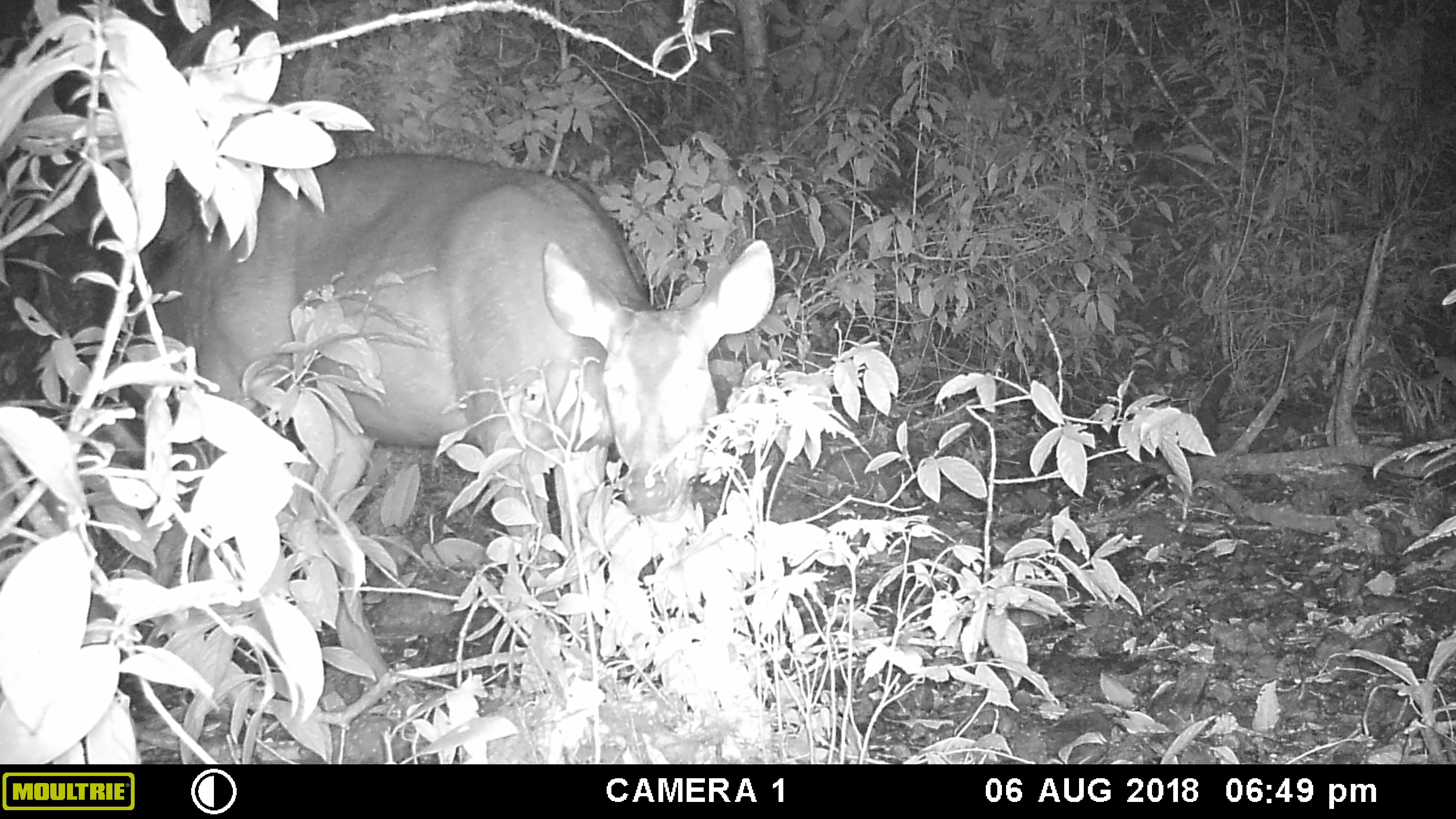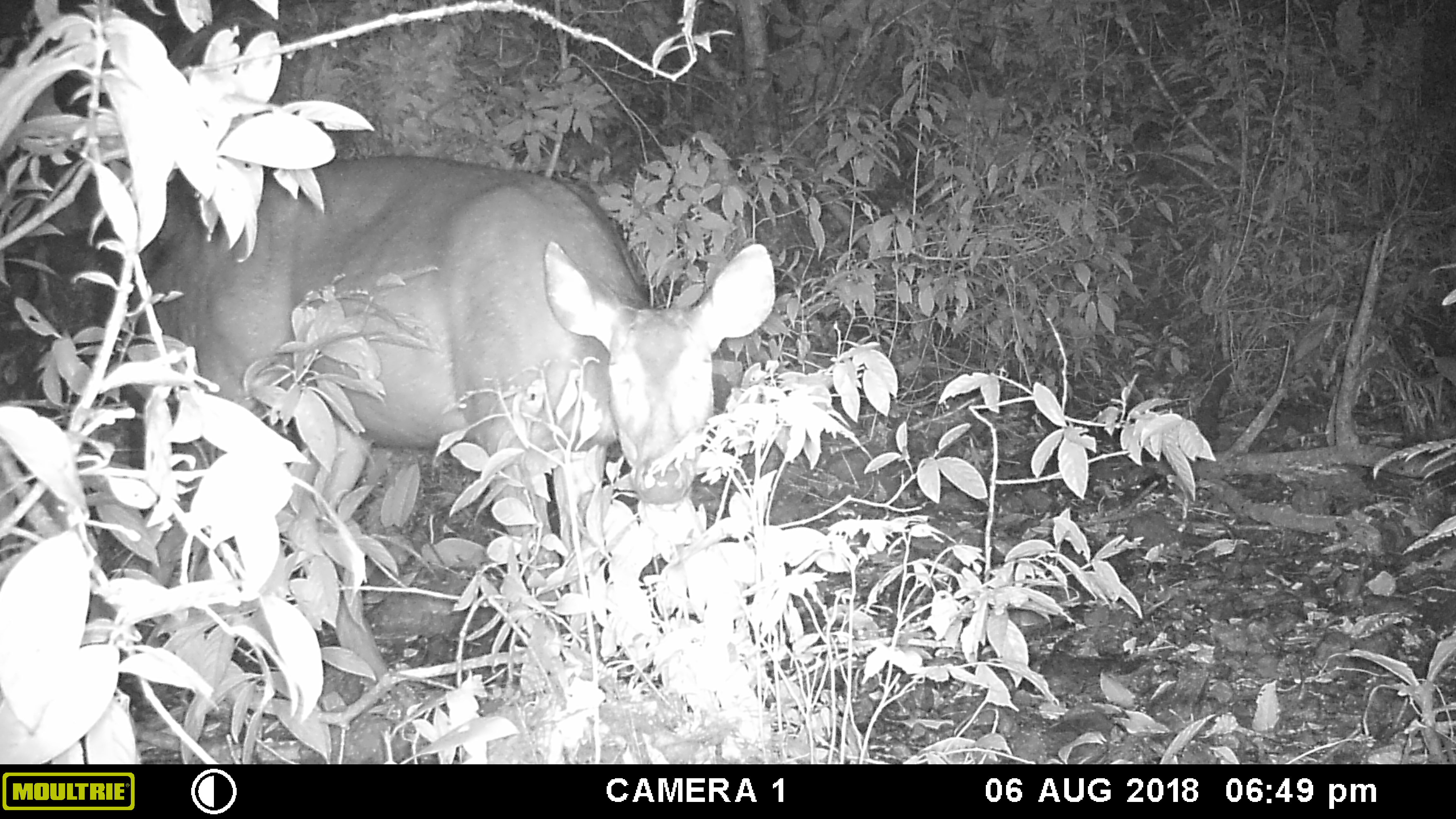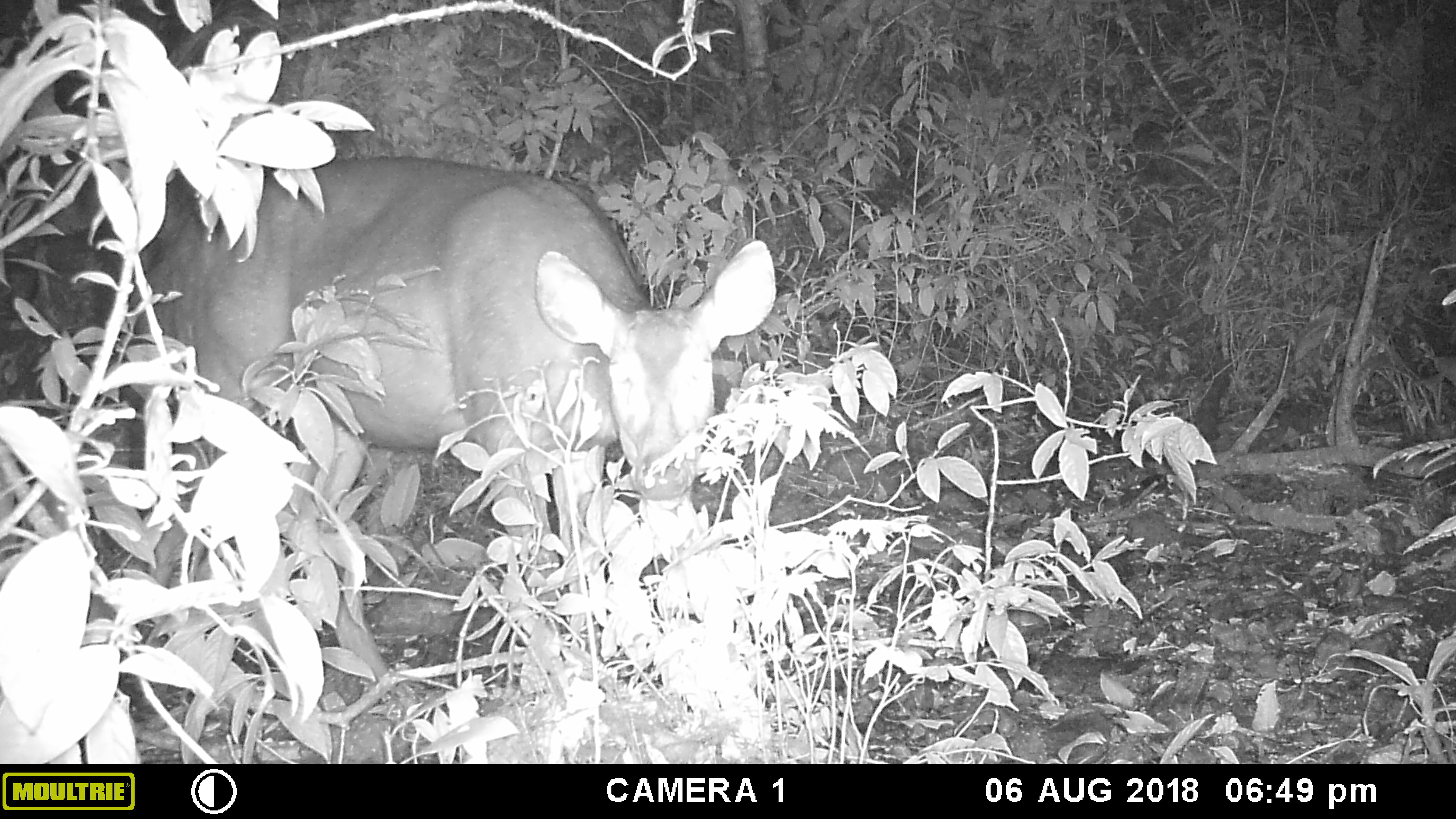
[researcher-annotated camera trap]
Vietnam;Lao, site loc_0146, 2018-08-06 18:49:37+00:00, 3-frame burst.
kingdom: Animalia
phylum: Chordata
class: Mammalia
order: Artiodactyla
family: Cervidae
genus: Rusa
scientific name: Rusa unicolor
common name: sambar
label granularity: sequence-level